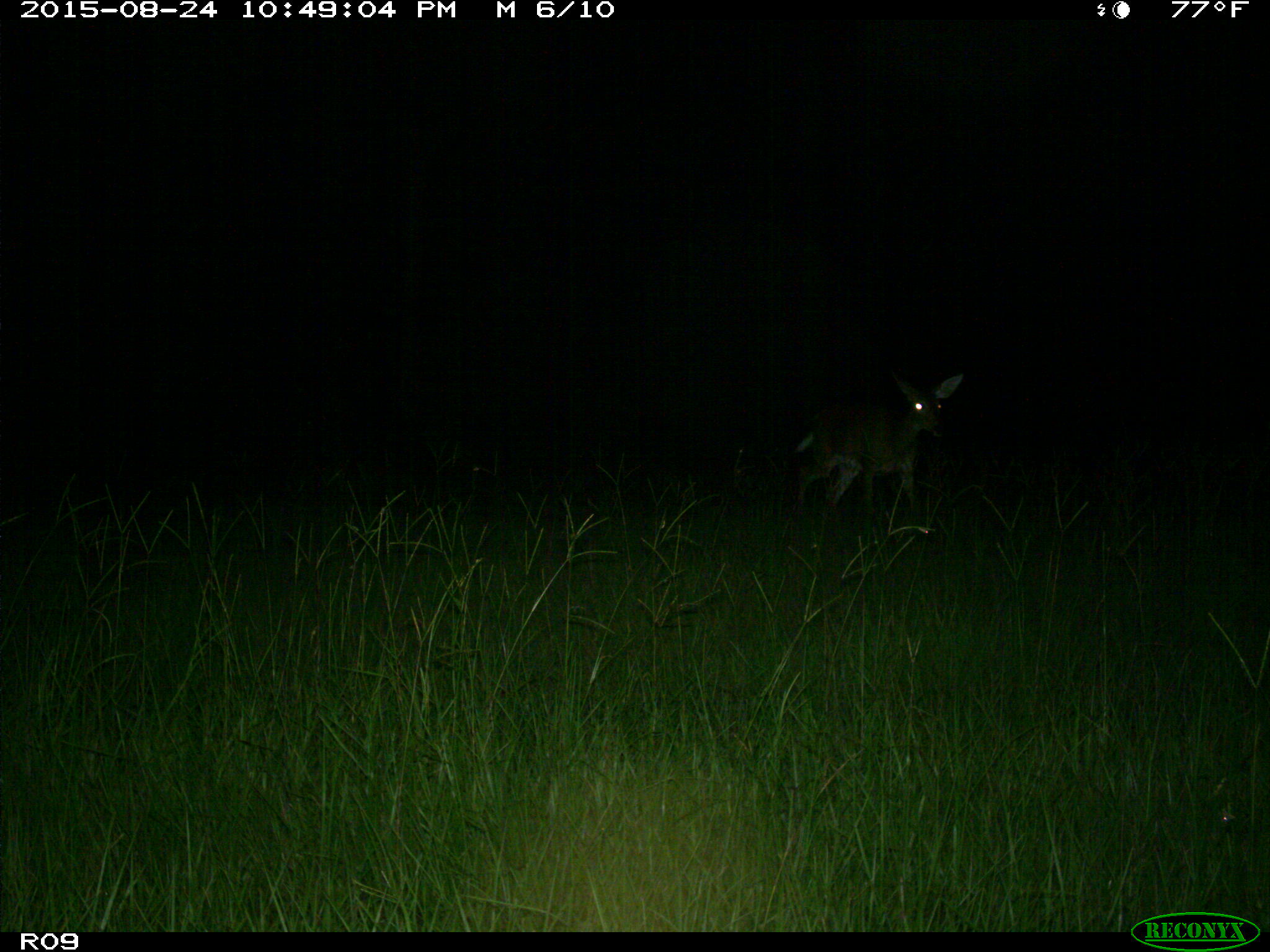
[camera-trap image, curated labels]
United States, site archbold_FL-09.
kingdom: Animalia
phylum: Chordata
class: Mammalia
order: Artiodactyla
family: Cervidae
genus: Odocoileus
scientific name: Odocoileus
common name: deer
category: unidentified deer